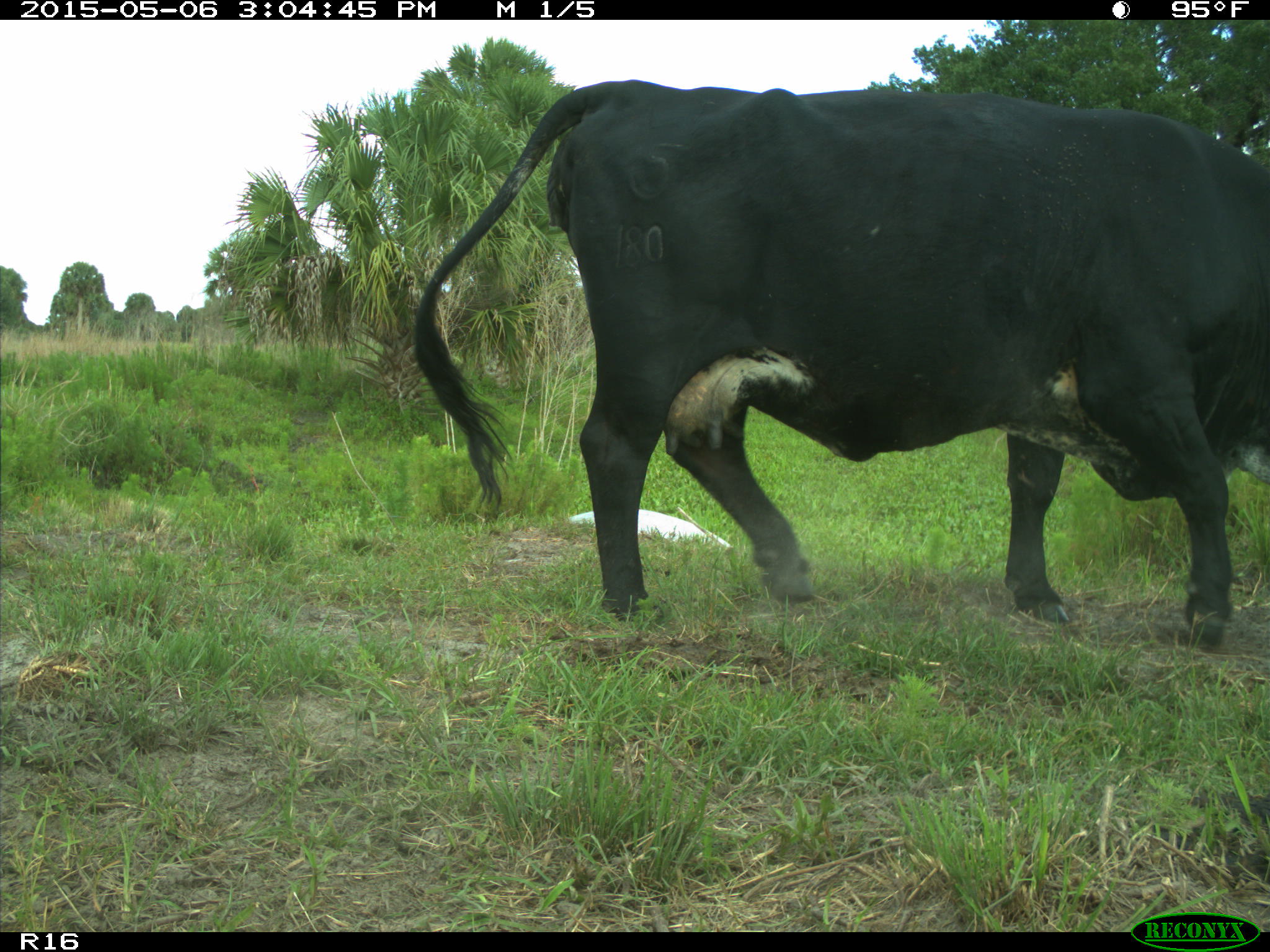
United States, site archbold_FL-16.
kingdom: Animalia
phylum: Chordata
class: Mammalia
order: Artiodactyla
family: Bovidae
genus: Bos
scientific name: Bos taurus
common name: domestic cow